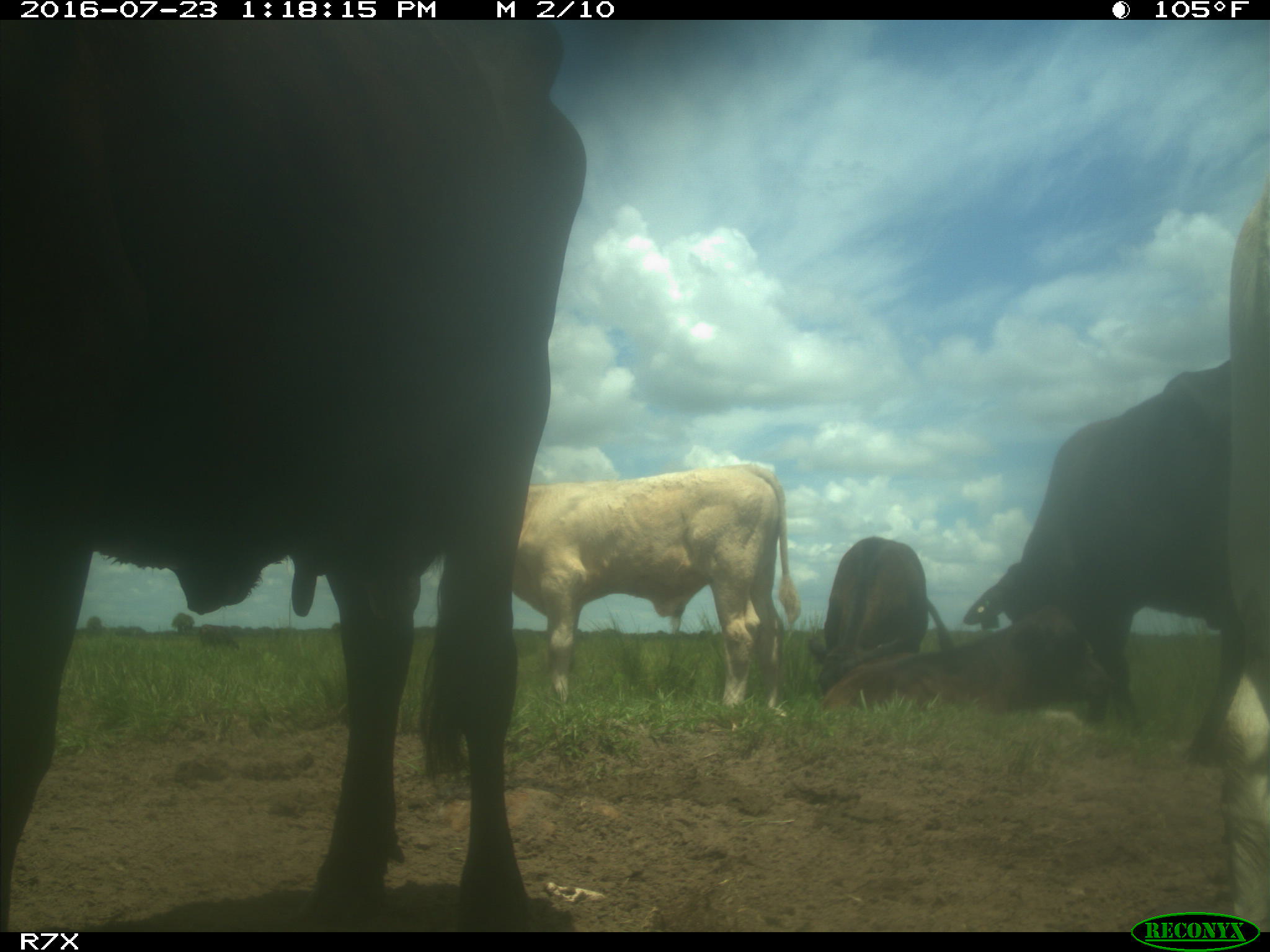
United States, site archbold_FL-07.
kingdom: Animalia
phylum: Chordata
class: Mammalia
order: Artiodactyla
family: Bovidae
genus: Bos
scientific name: Bos taurus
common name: domestic cow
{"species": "Bos taurus (domestic cow)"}